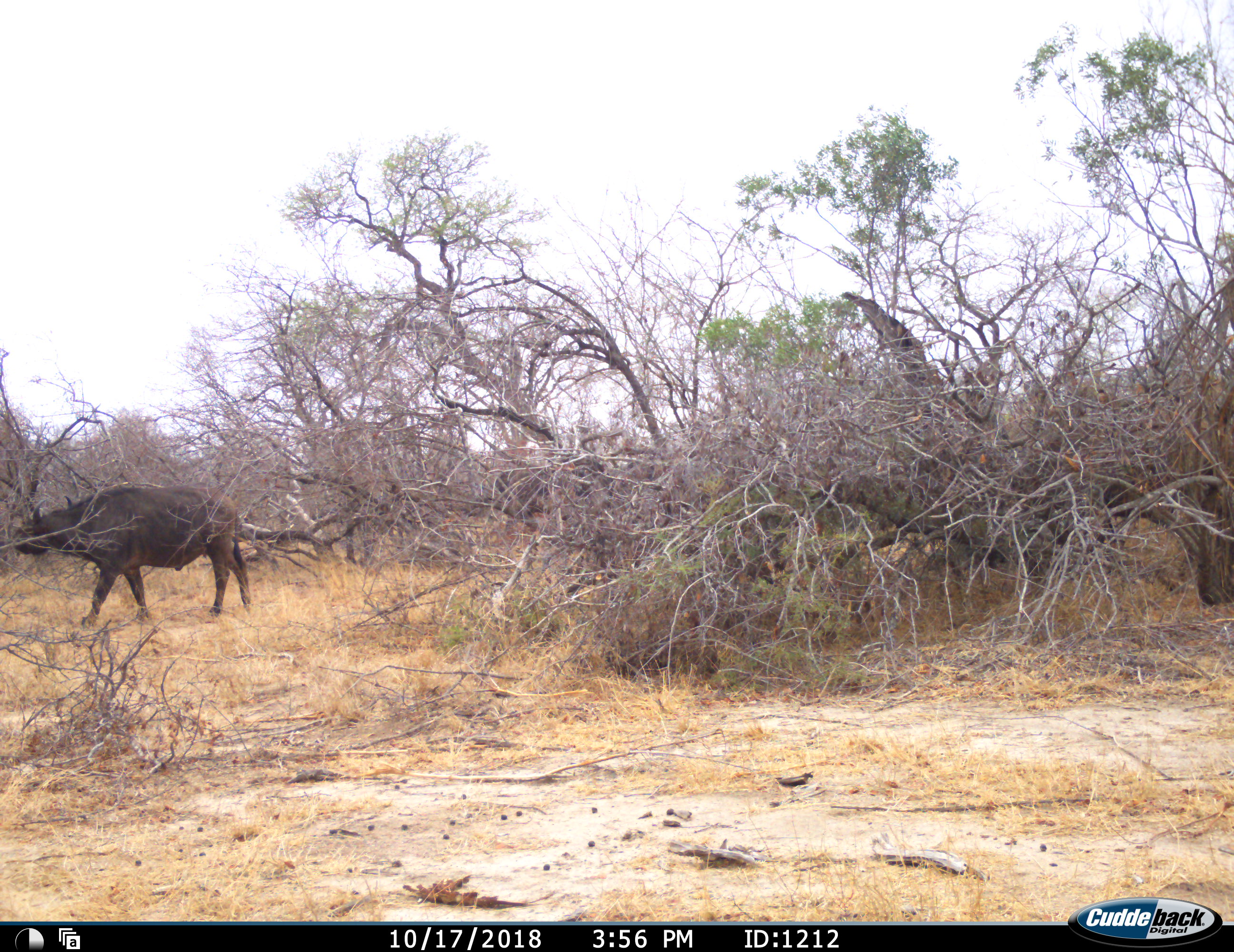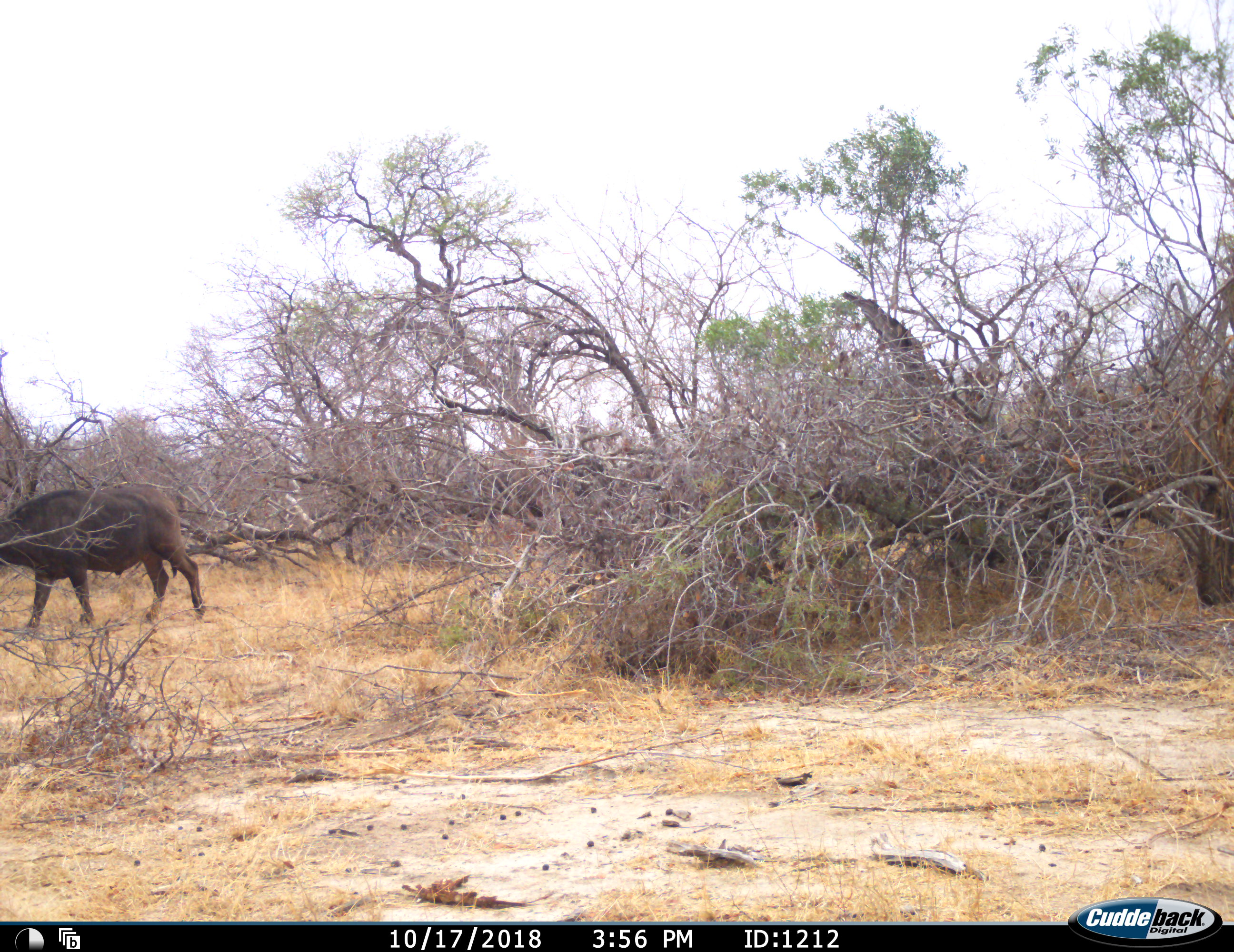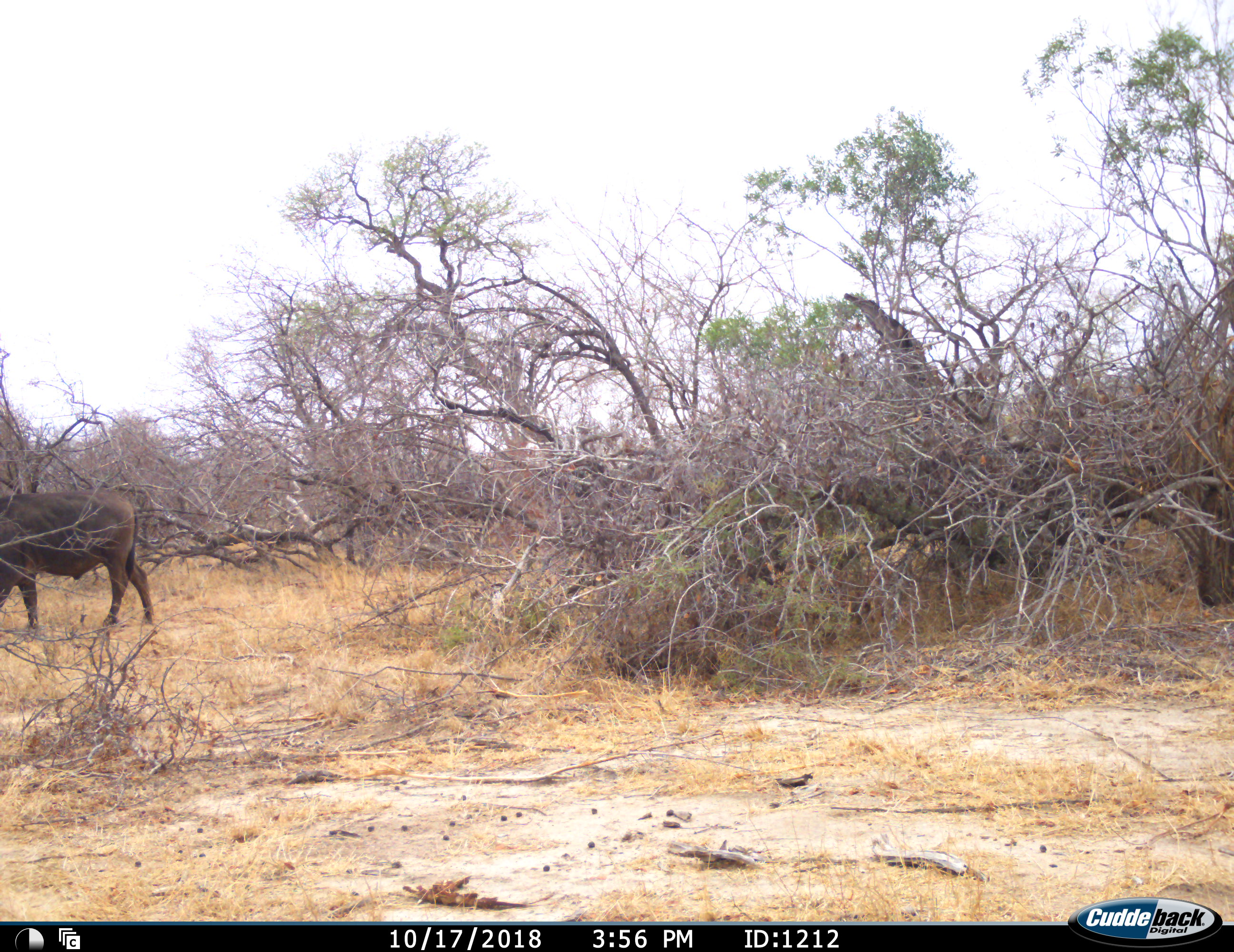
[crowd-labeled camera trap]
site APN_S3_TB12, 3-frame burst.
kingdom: Animalia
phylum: Chordata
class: Mammalia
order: Artiodactyla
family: Bovidae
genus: Syncerus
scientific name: Syncerus caffer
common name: african buffalo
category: buffalo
Buffalo (african buffalo) (Syncerus caffer), count 2. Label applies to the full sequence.